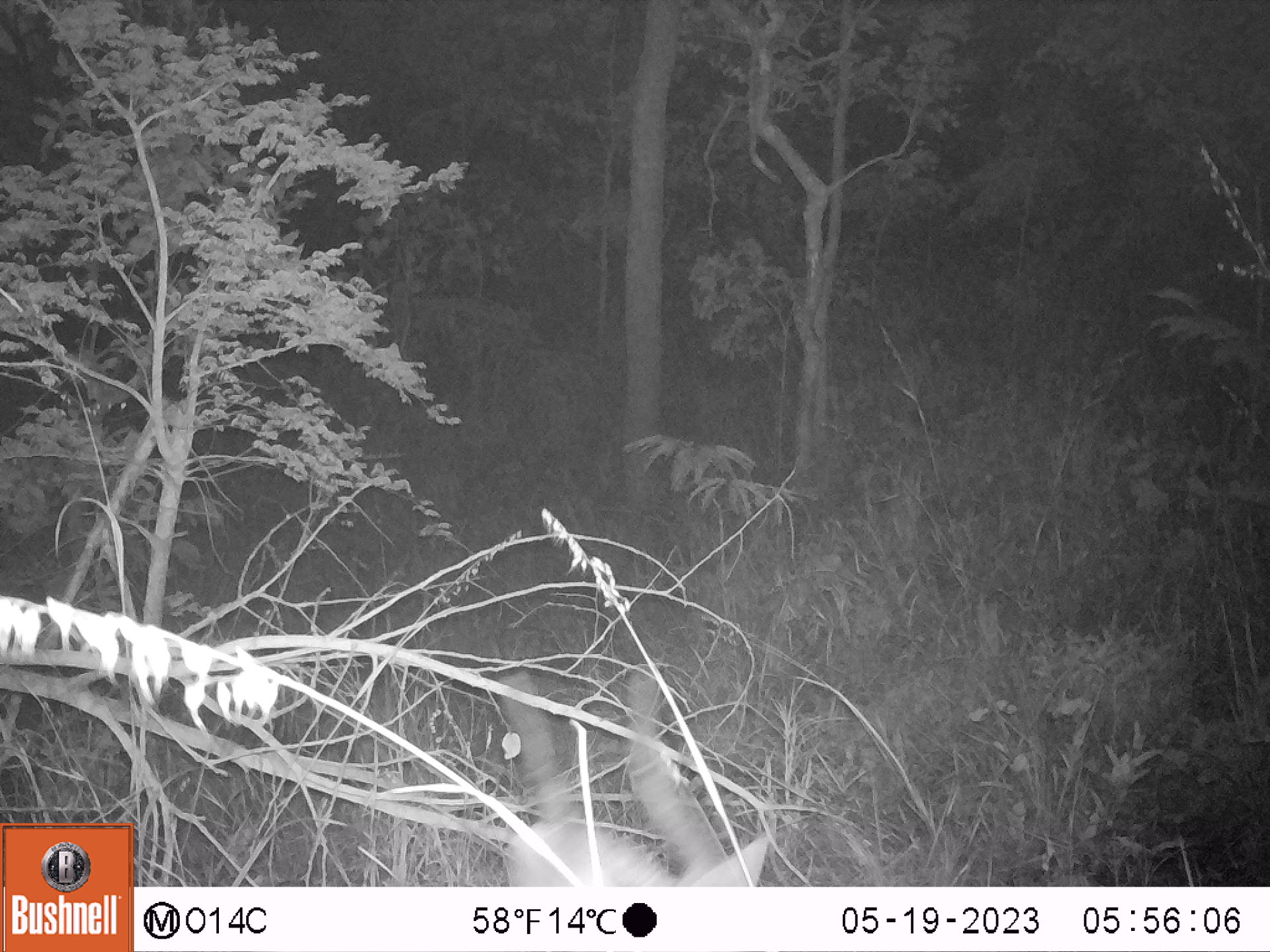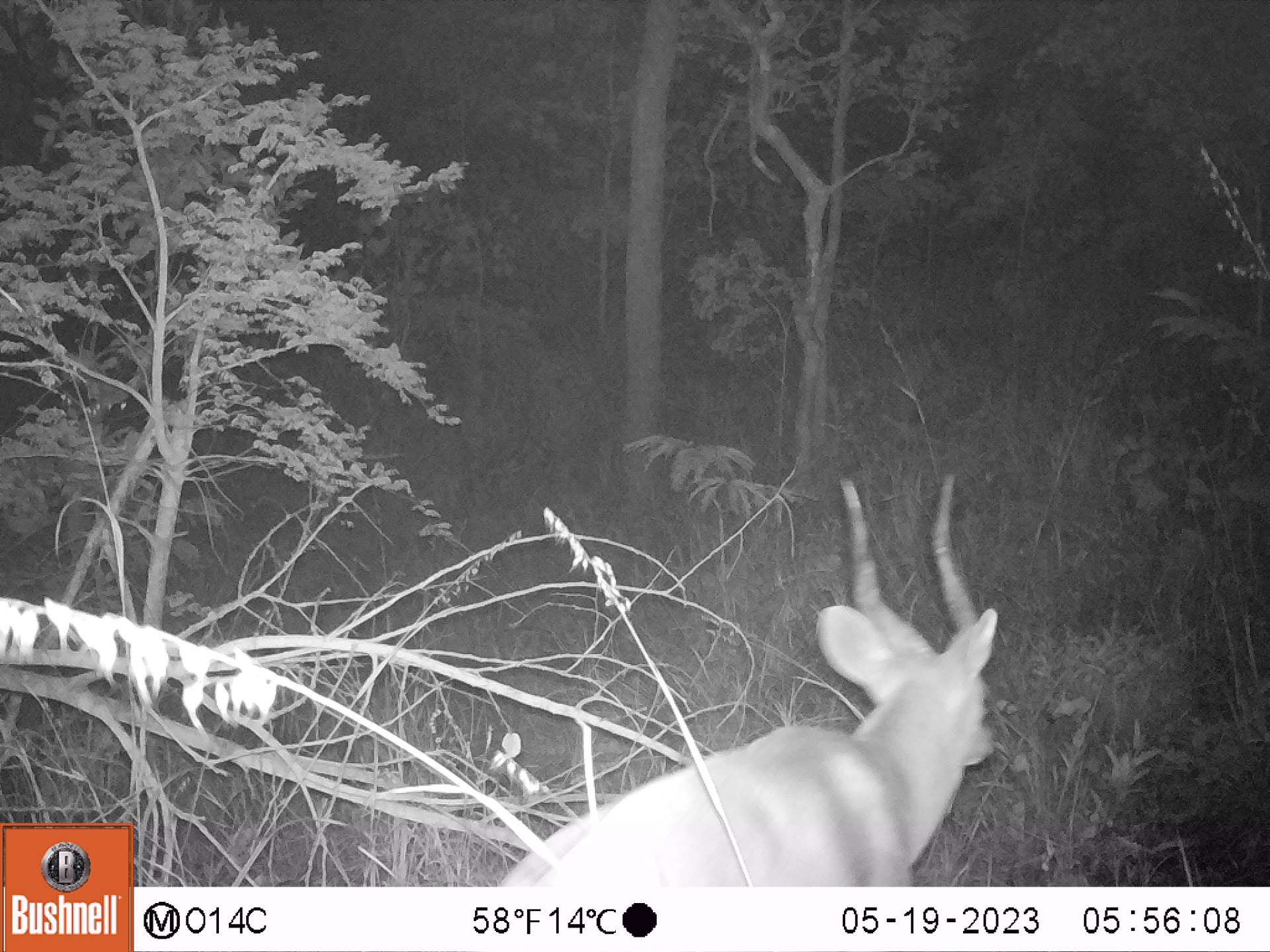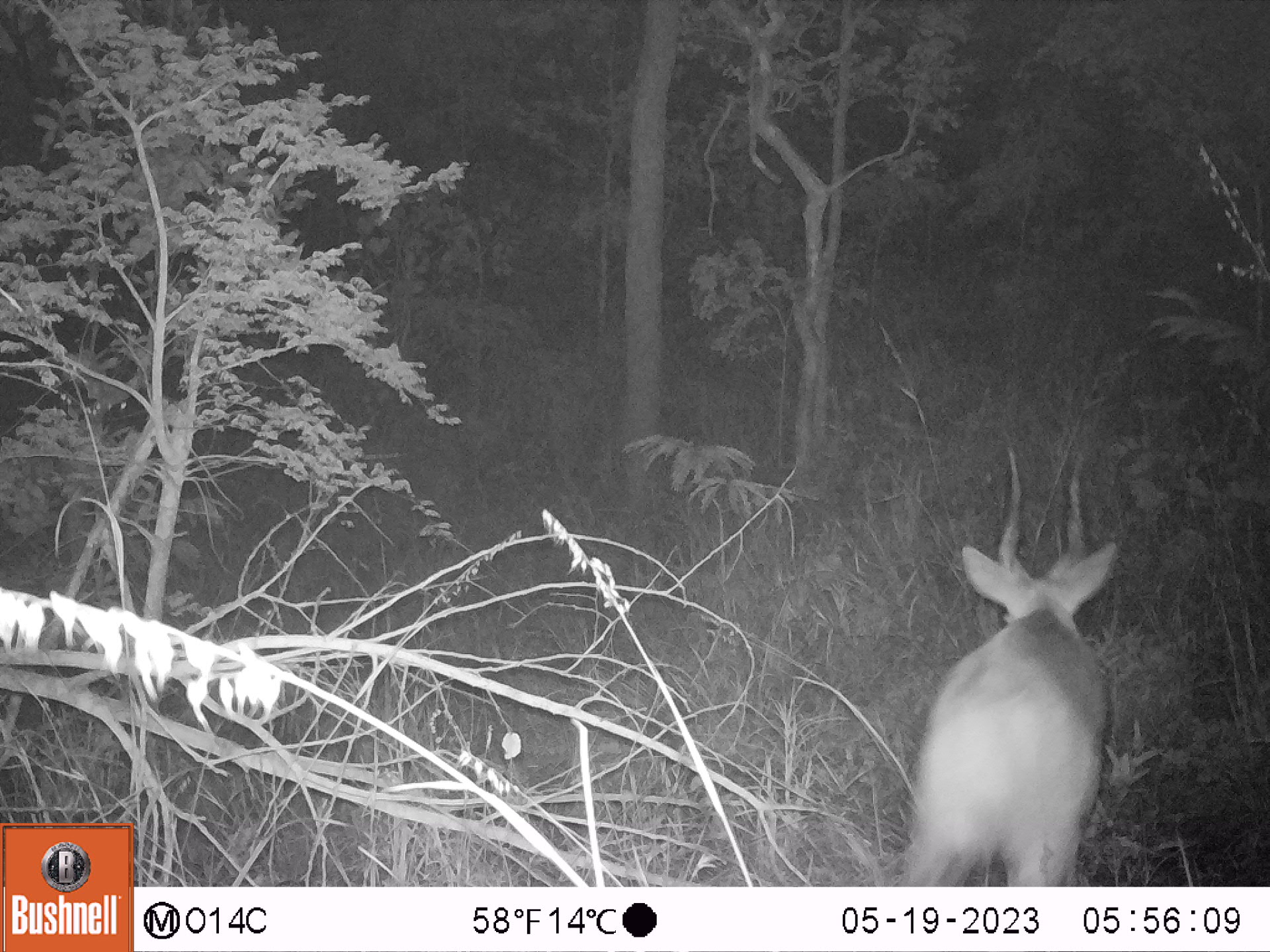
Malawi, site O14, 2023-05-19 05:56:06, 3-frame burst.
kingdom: Animalia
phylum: Chordata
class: Mammalia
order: Artiodactyla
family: Bovidae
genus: Tragelaphus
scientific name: Tragelaphus sylvaticus sylvaticus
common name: cape bushbuck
Cape bushbuck (Tragelaphus sylvaticus sylvaticus), count 1.